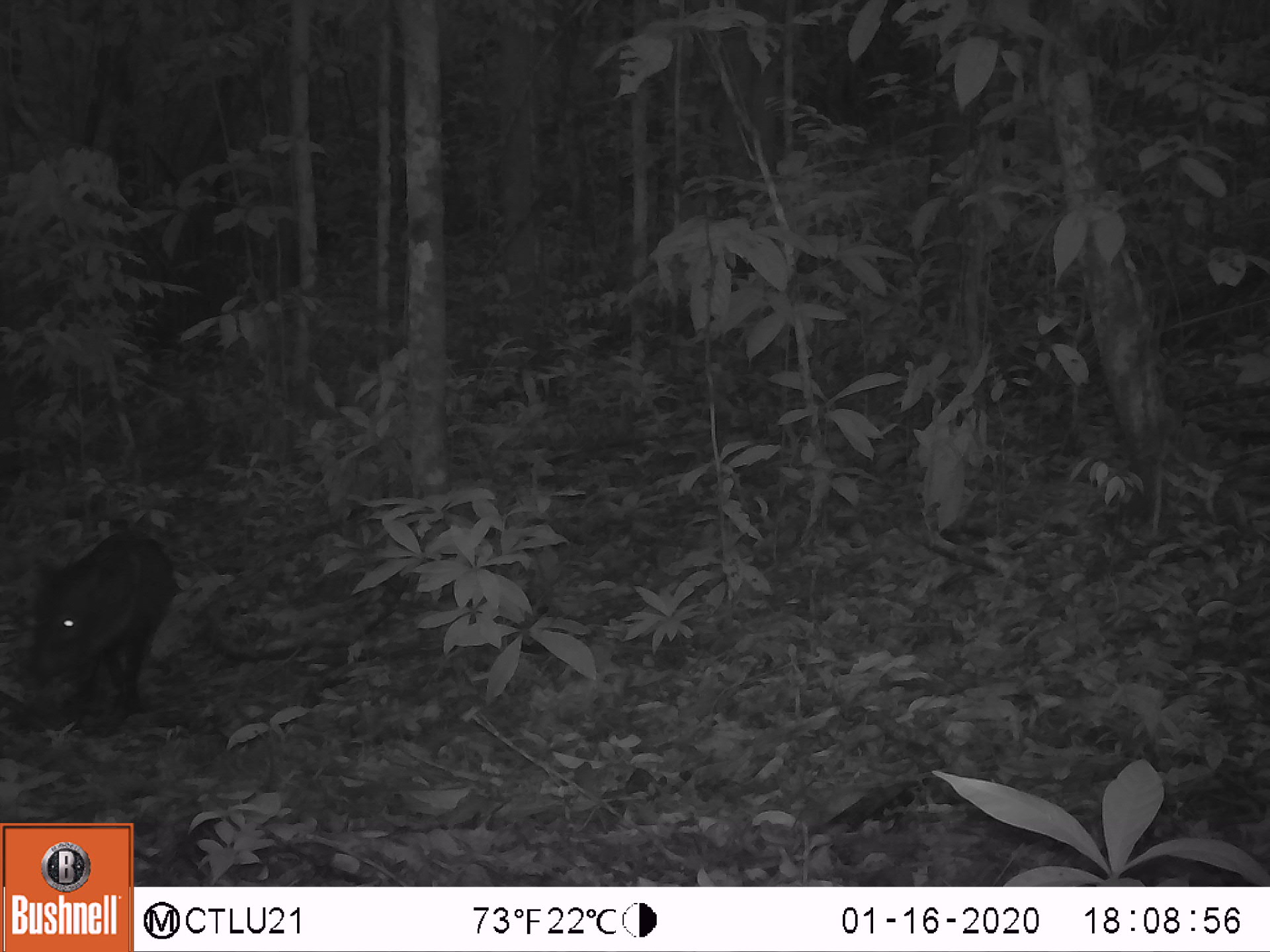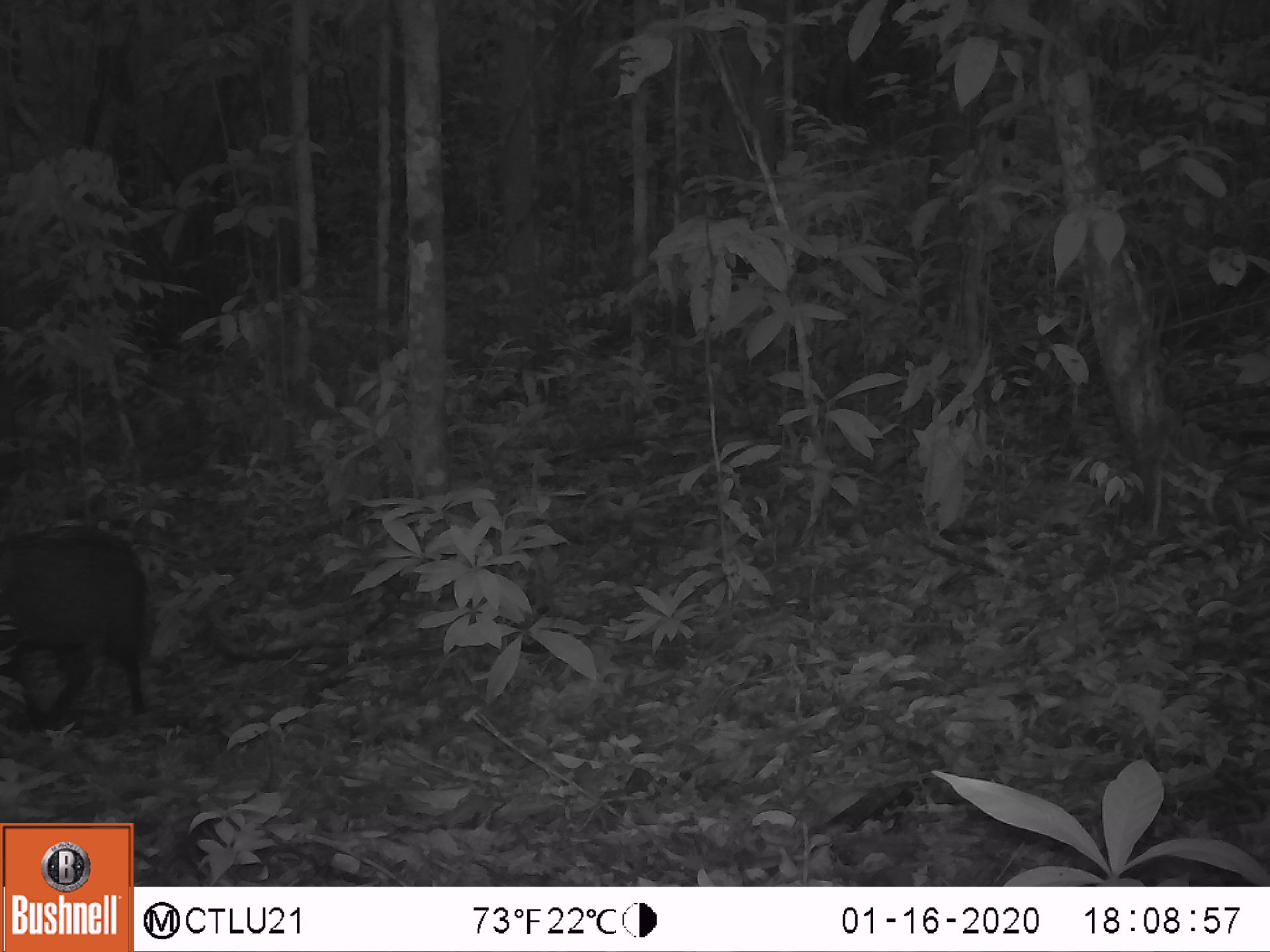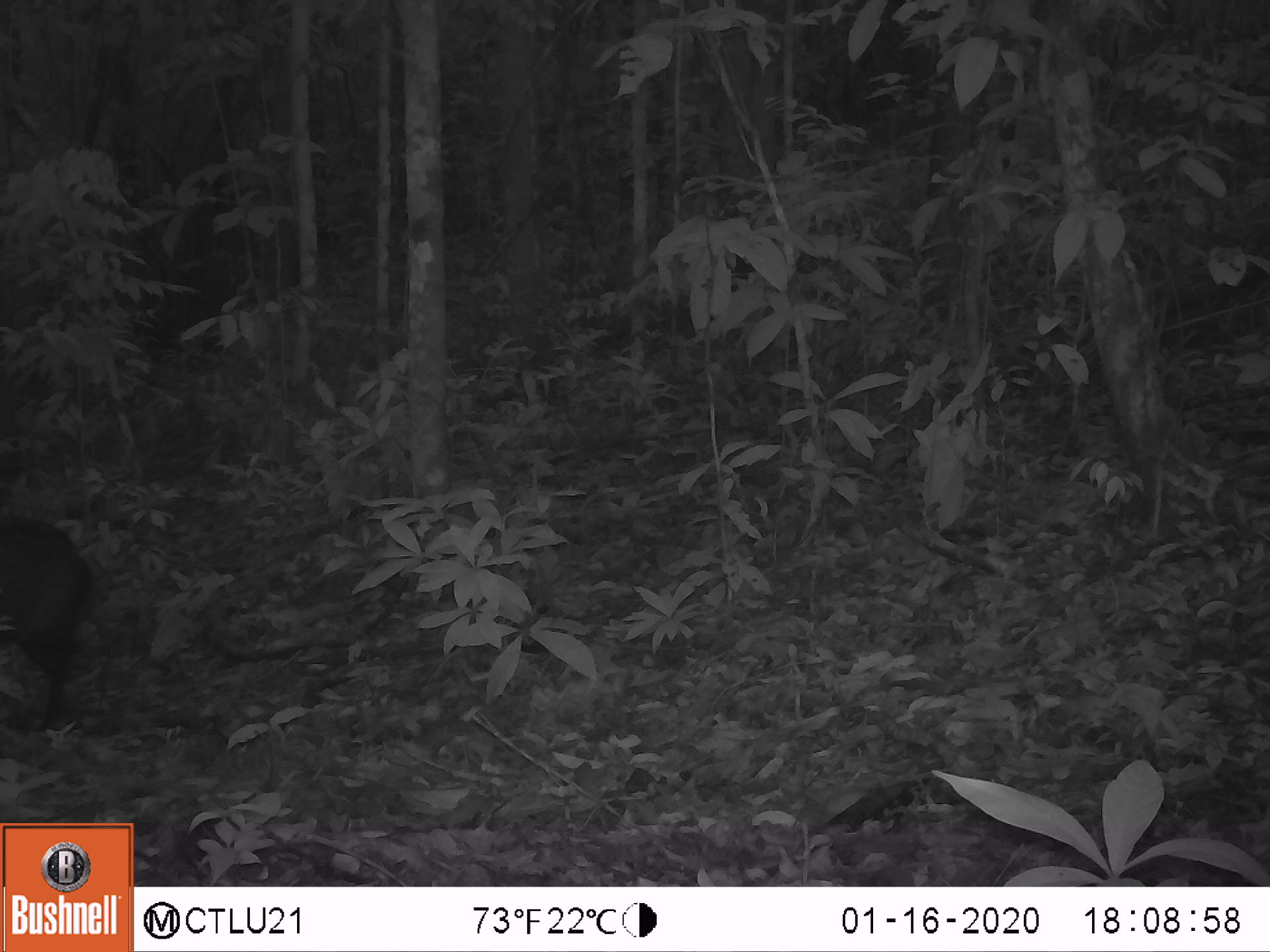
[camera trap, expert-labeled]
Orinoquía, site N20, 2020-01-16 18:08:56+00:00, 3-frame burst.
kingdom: Animalia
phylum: Chordata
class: Mammalia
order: Artiodactyla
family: Tayassuidae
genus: Pecari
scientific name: Pecari tajacu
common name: collared peccary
Collared peccary (Pecari tajacu).